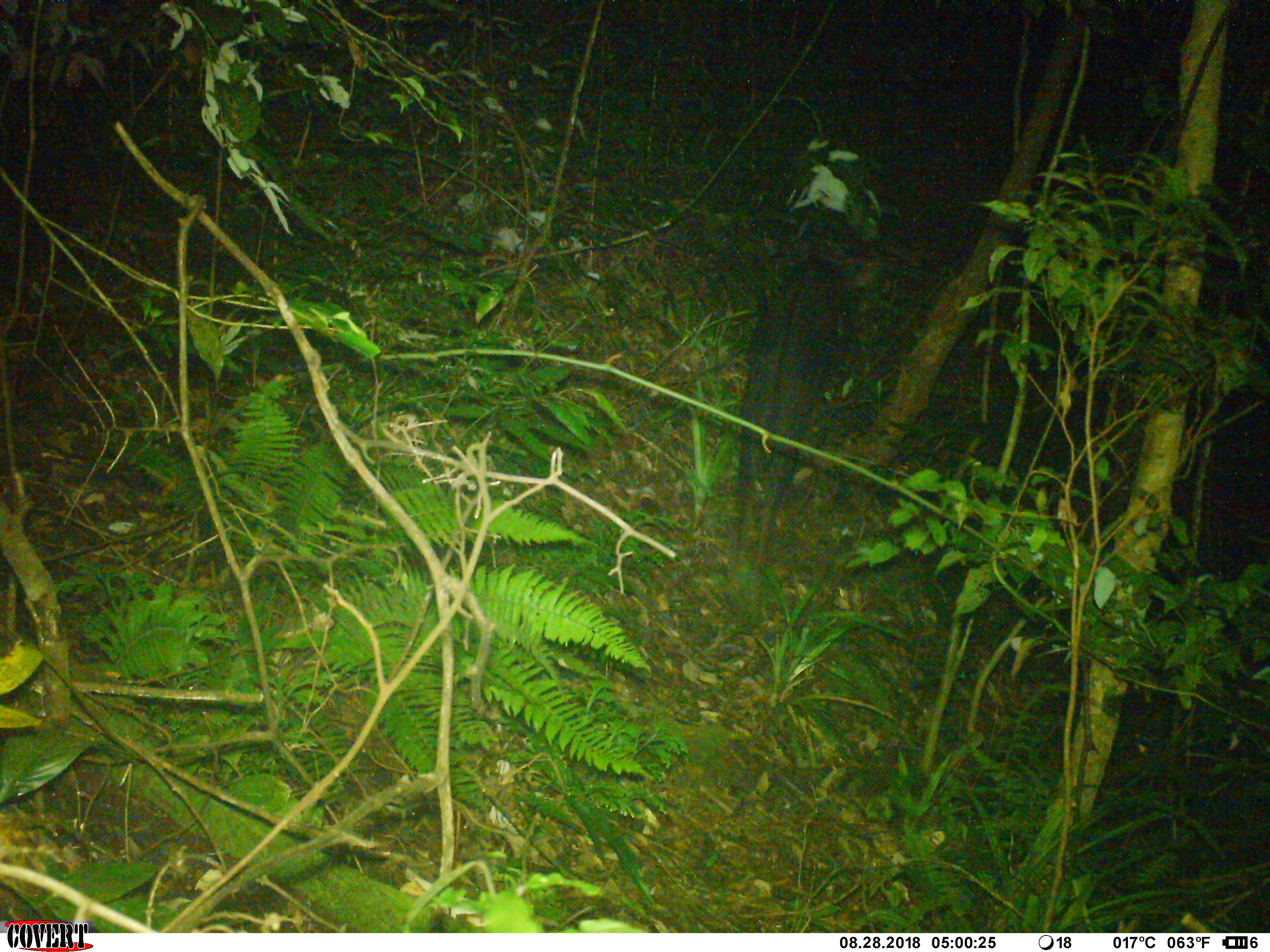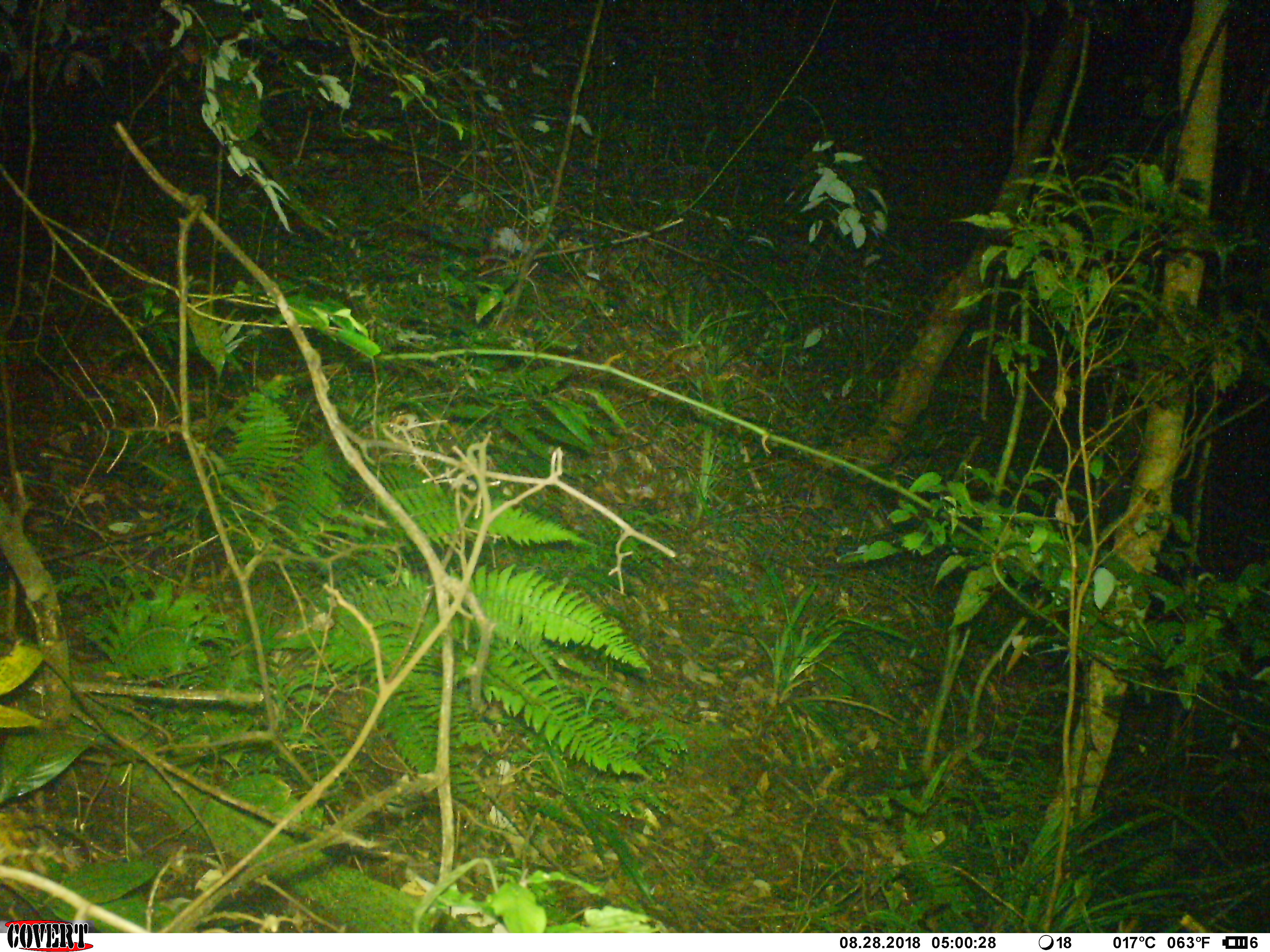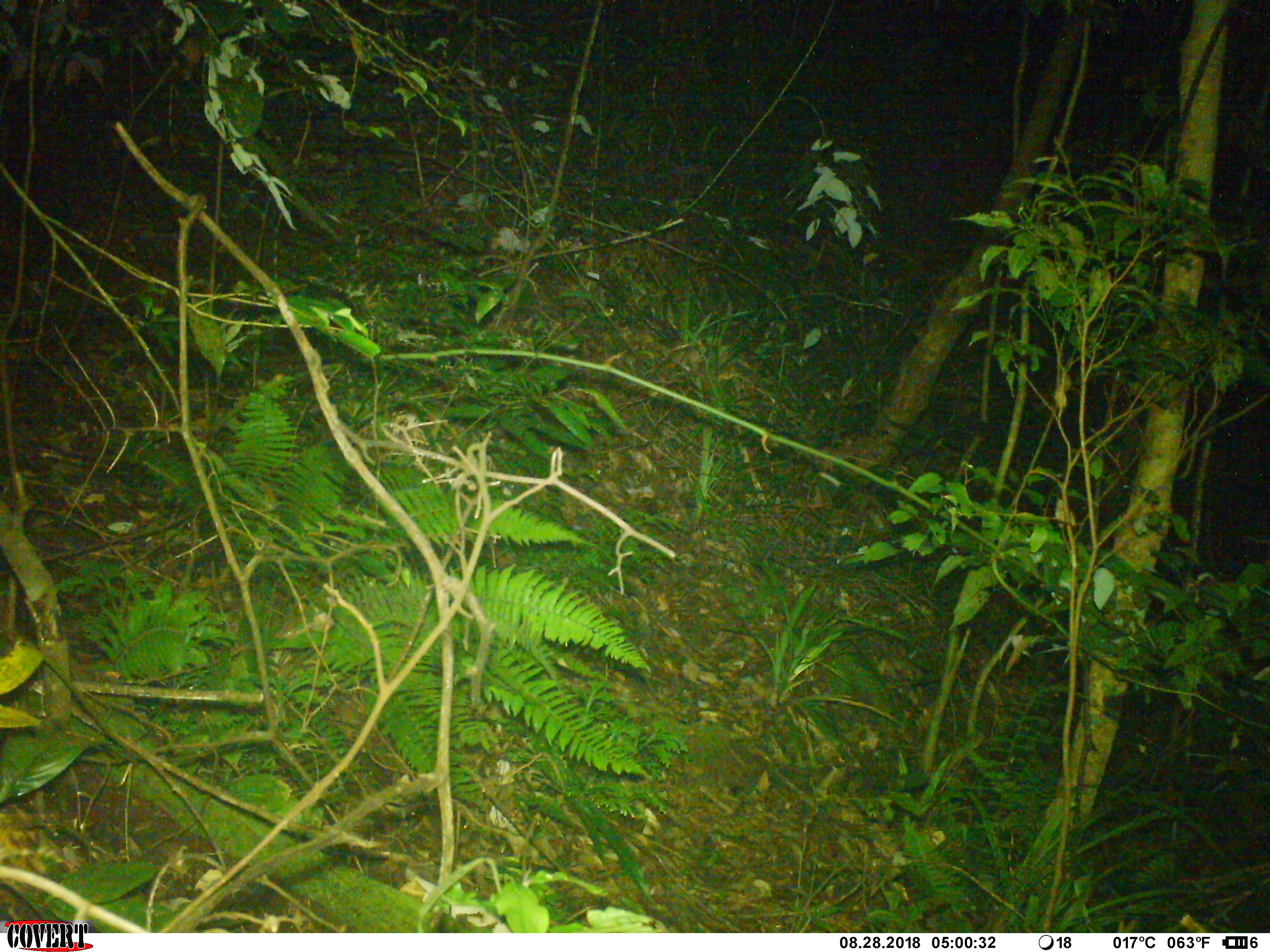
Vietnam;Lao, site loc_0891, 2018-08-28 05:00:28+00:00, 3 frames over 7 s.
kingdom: Animalia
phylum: Chordata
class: Mammalia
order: Artiodactyla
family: Bovidae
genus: Capricornis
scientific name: Capricornis sumatraensis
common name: chinese serow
Chinese serow (Capricornis sumatraensis). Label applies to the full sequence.